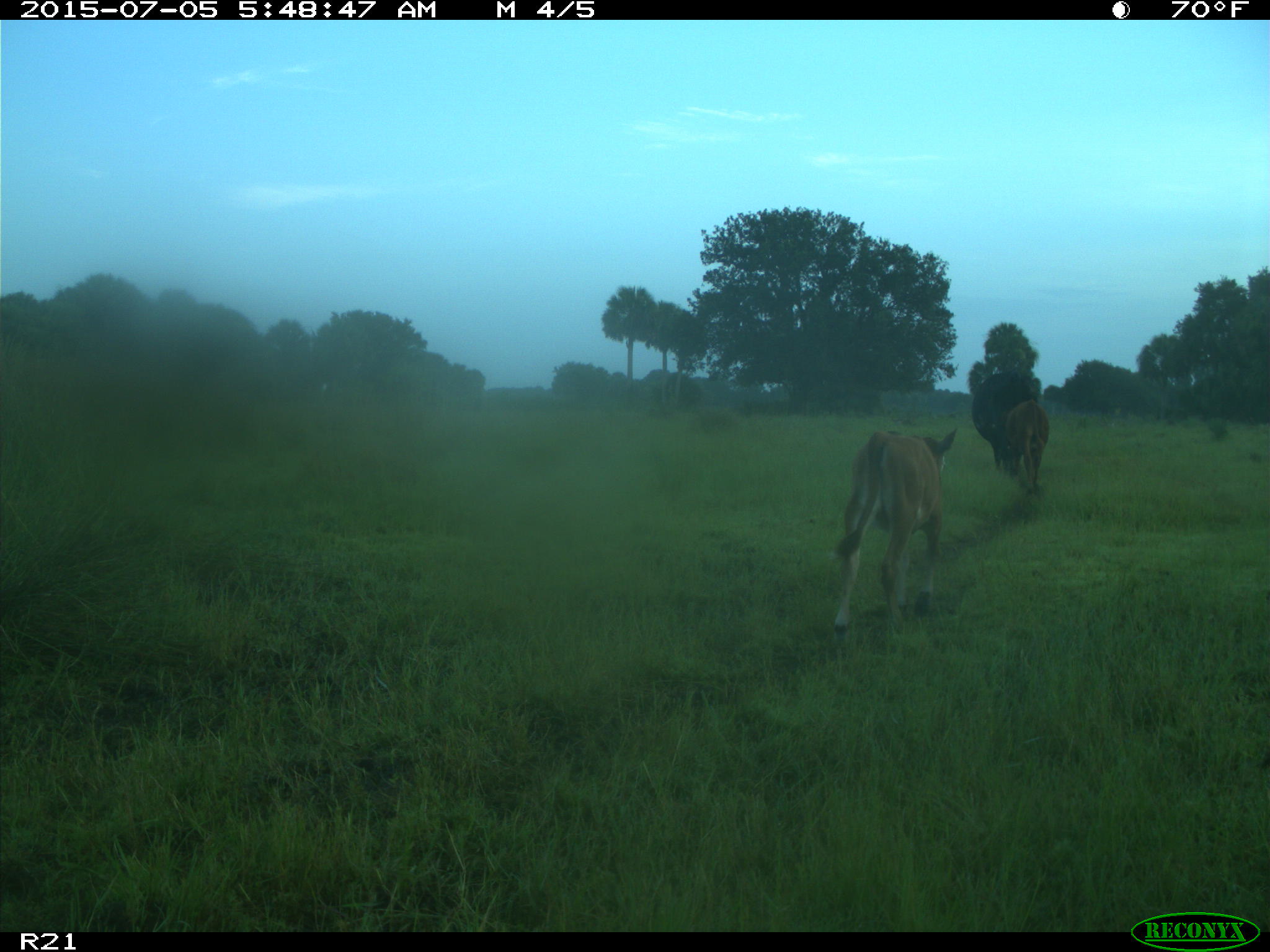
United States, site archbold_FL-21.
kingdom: Animalia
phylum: Chordata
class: Mammalia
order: Artiodactyla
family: Bovidae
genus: Bos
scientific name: Bos taurus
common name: domestic cow